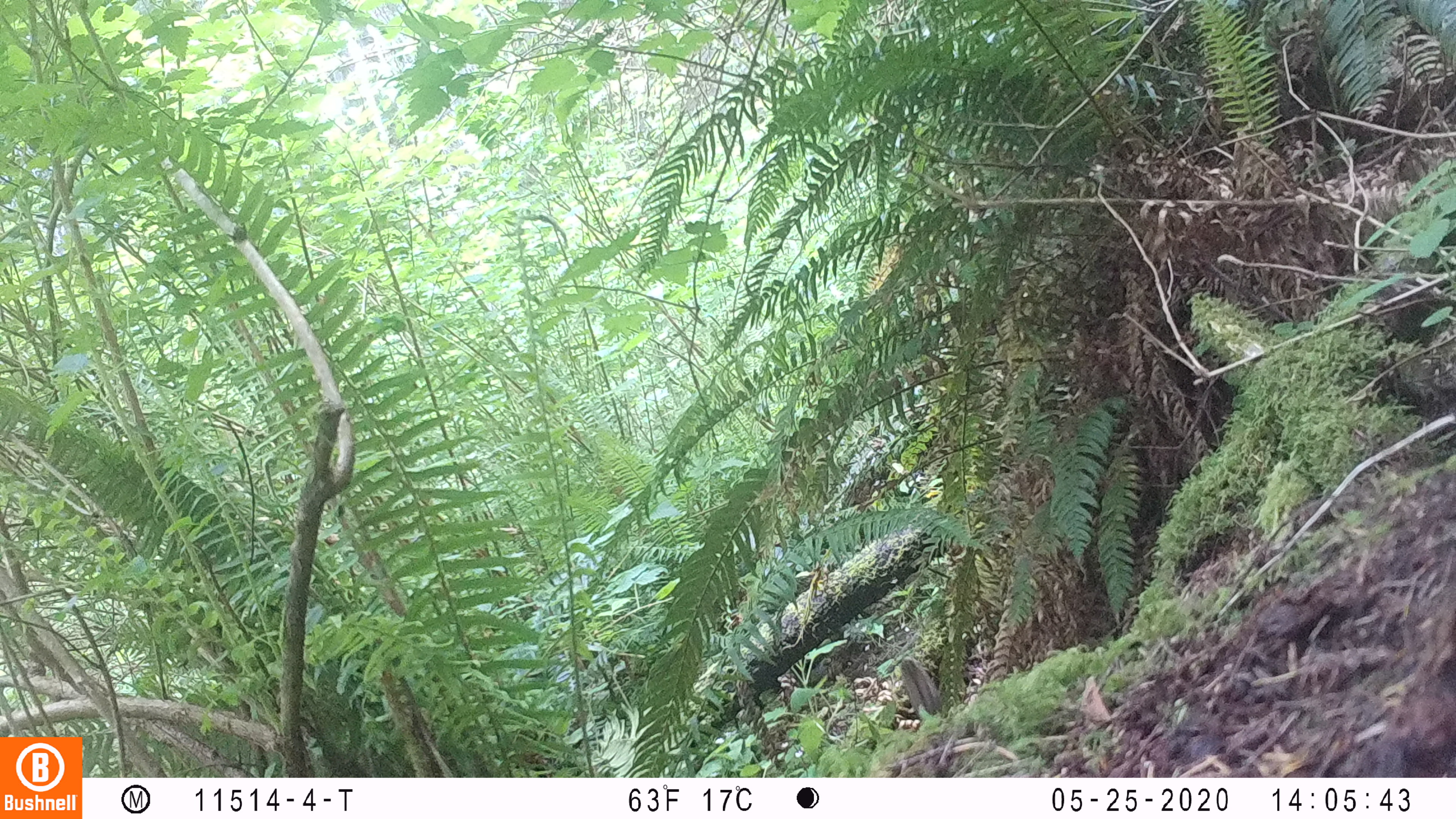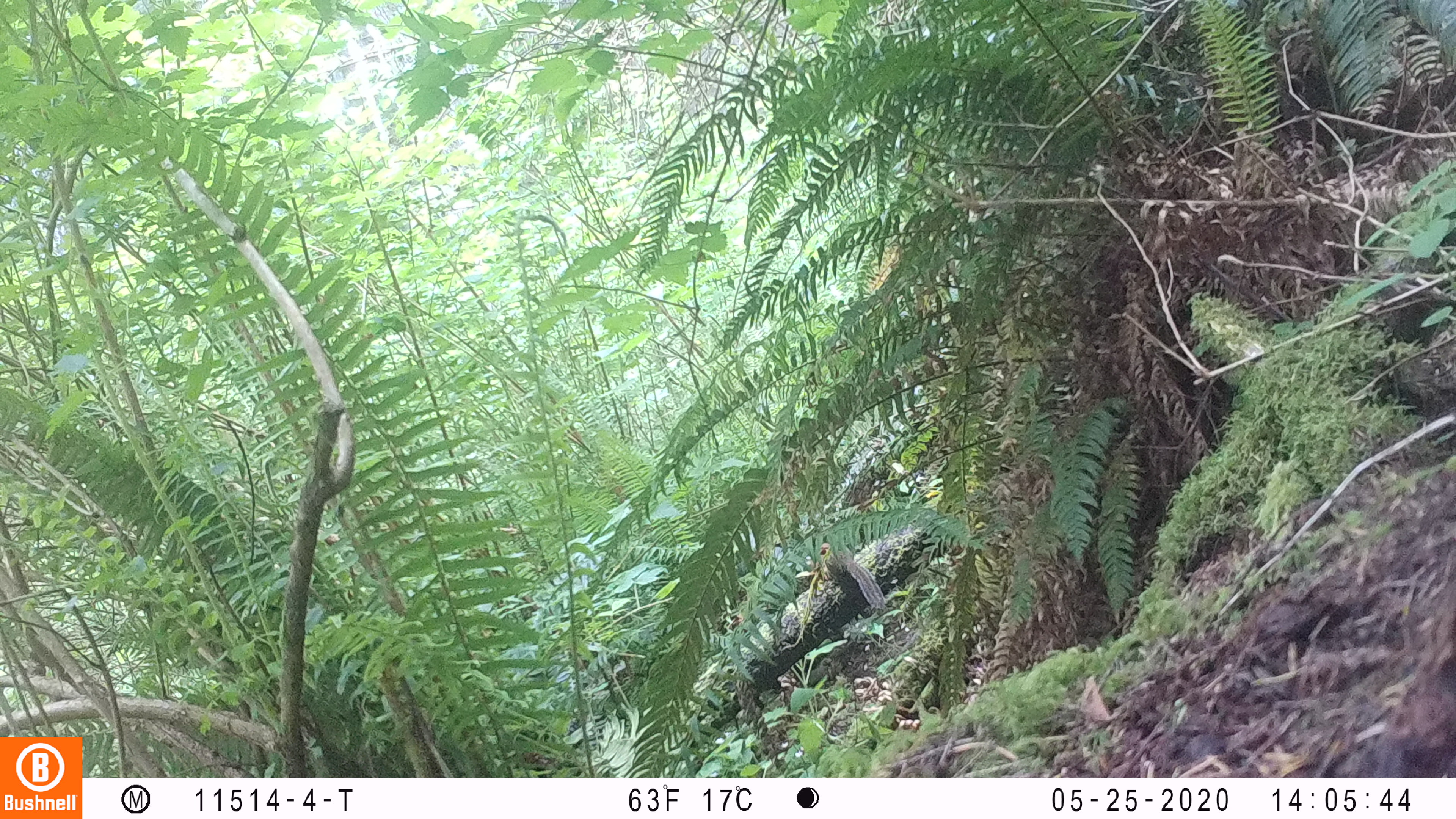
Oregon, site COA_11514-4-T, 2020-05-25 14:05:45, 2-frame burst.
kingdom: Animalia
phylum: Chordata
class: Mammalia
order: Rodentia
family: Sciuridae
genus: Neotamias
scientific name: Neotamias townsendii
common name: townsend's chipmunk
Townsend's chipmunk (Neotamias townsendii).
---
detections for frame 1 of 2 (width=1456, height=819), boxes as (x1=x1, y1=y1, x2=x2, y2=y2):
townsend's chipmunk: (x1=897, y1=654, x2=942, y2=718)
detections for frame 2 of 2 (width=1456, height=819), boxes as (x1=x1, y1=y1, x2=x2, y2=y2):
townsend's chipmunk: (x1=827, y1=546, x2=888, y2=613)